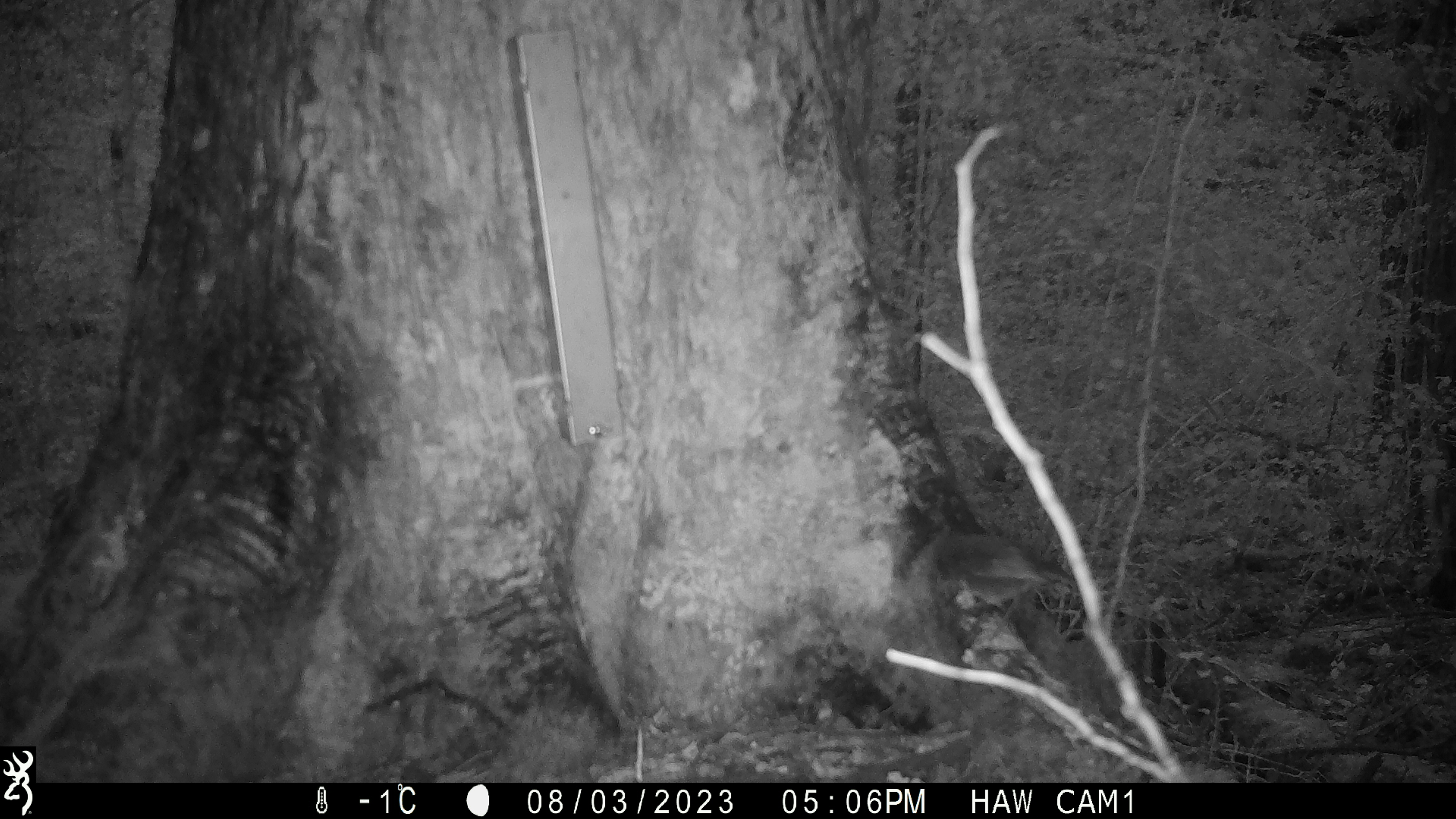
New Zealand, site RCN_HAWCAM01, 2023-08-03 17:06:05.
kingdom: Animalia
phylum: Chordata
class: Aves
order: Passeriformes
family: Petroicidae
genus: Petroica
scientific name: Petroica australis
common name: new zealand robin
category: robin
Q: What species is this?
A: Robin (new zealand robin) (Petroica australis).